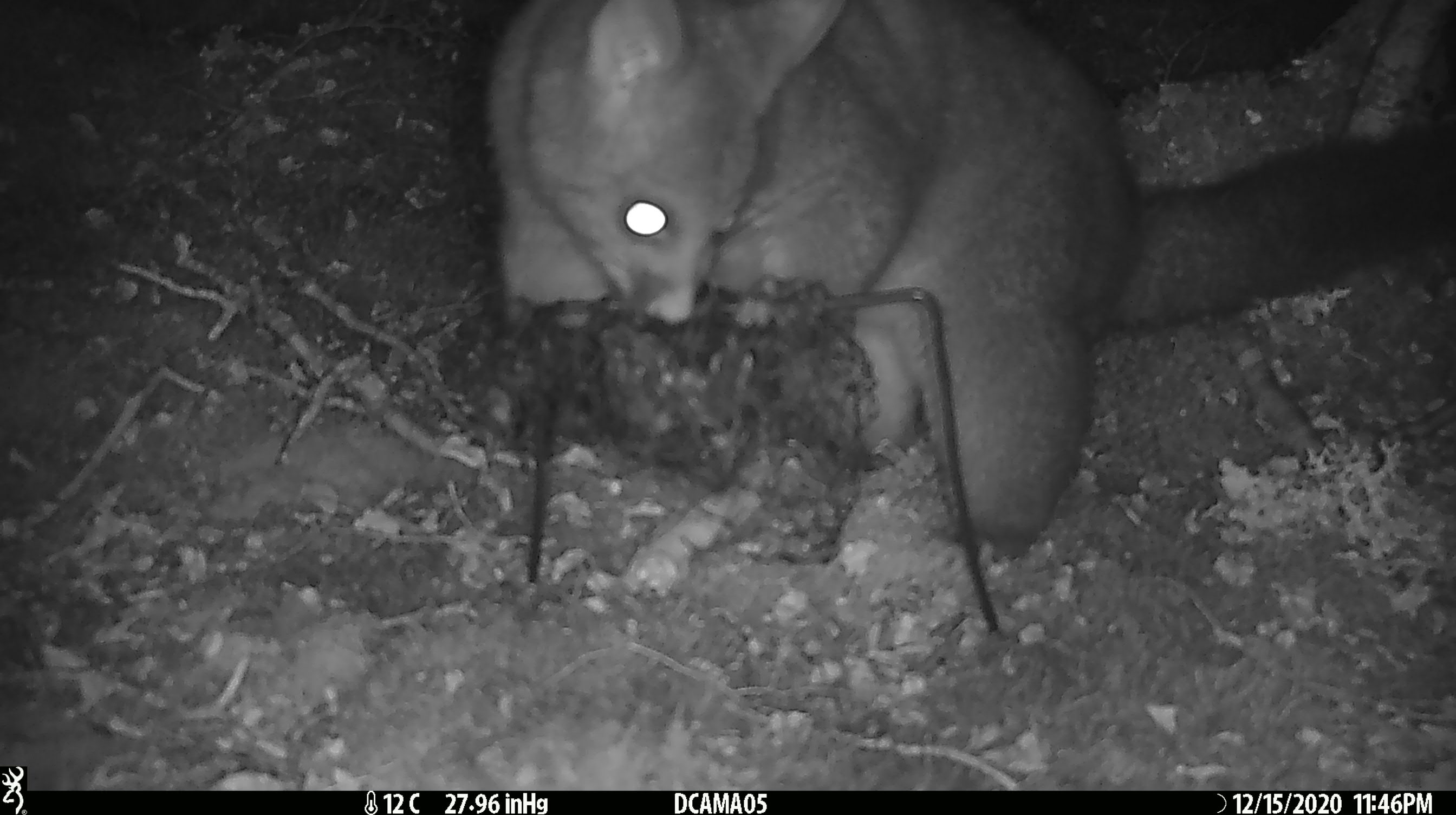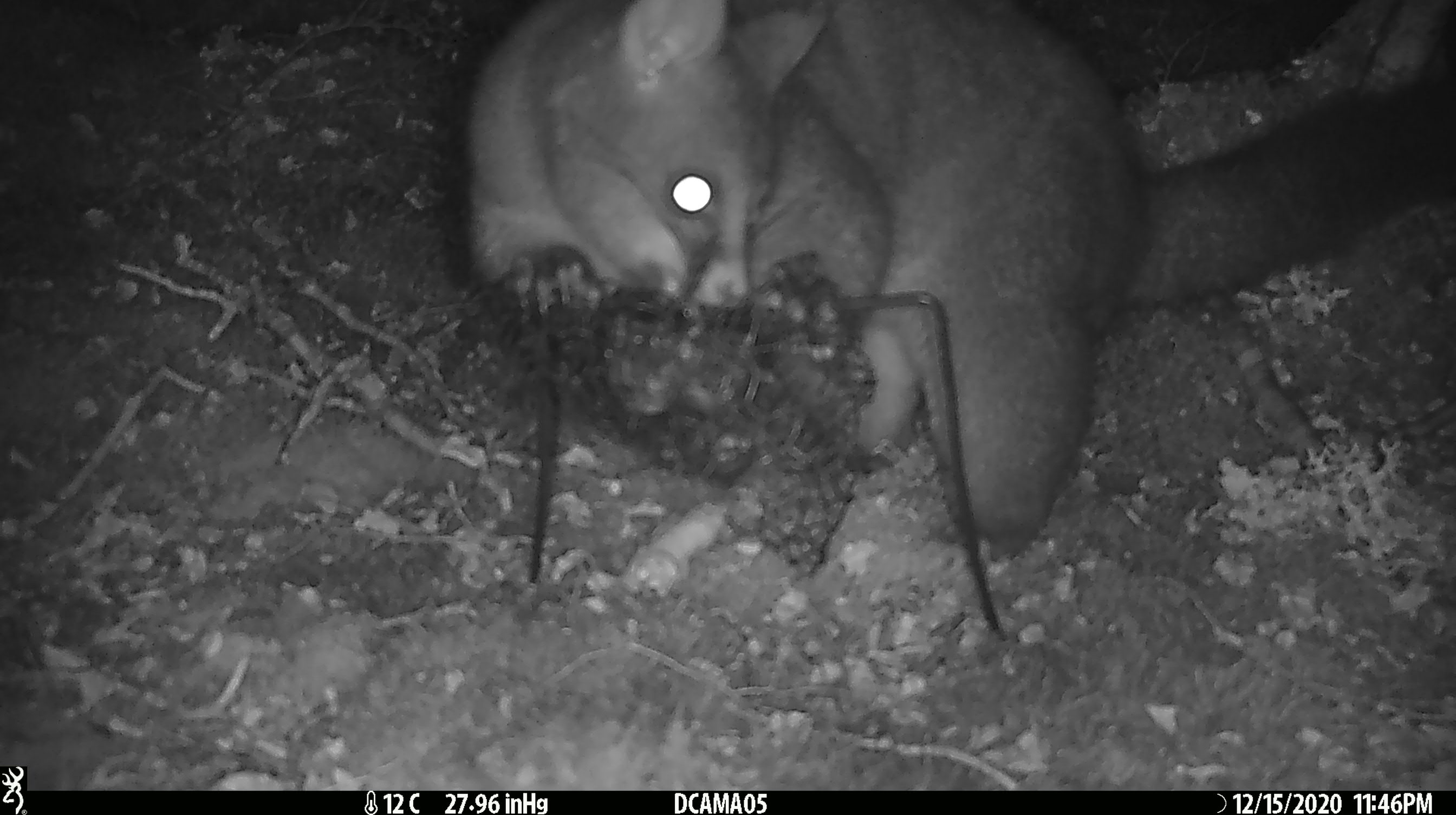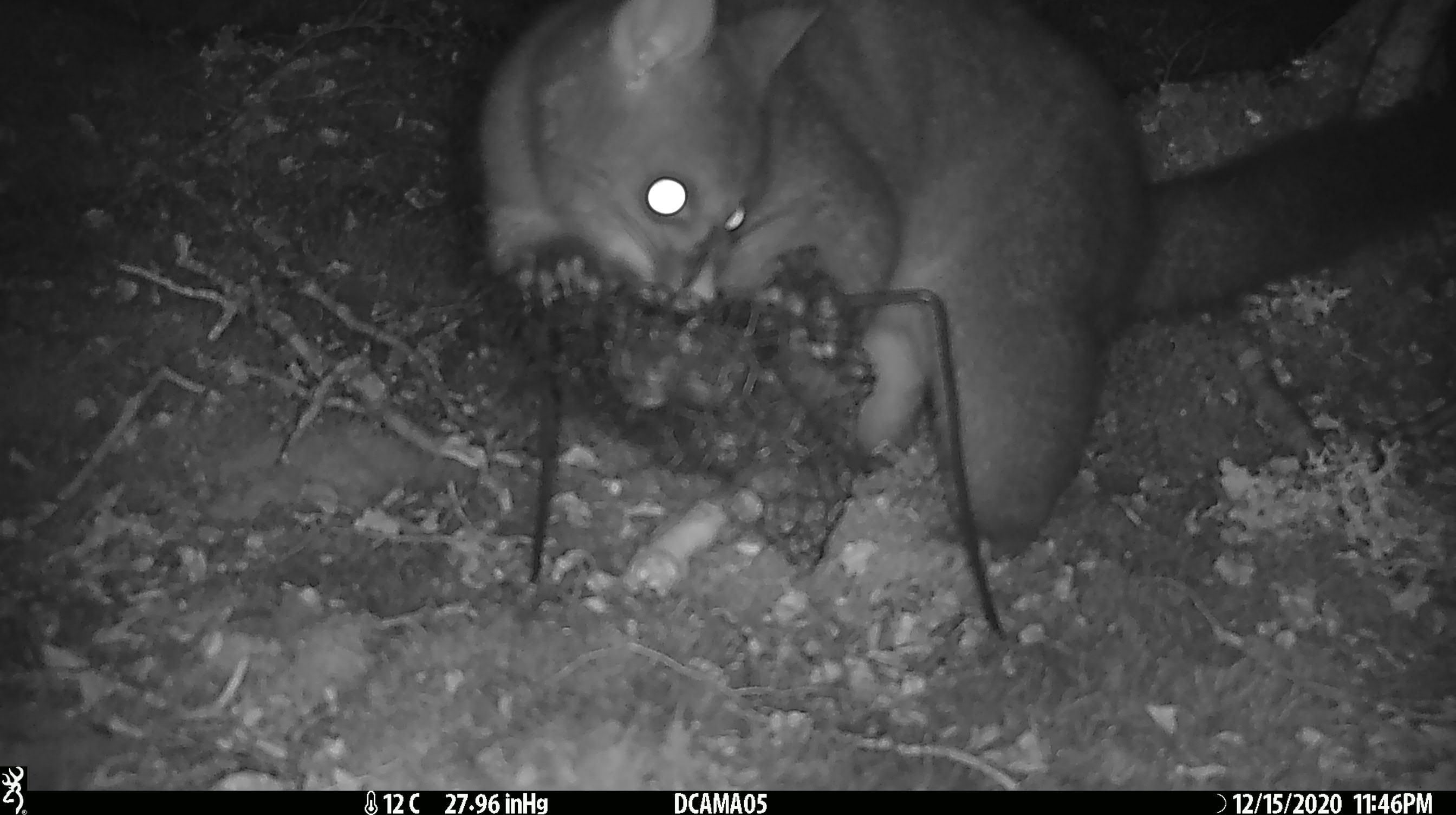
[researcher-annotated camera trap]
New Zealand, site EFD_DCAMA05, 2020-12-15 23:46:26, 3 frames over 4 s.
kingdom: Animalia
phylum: Chordata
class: Mammalia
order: Diprotodontia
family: Phalangeridae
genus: Trichosurus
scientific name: Trichosurus vulpecula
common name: common brushtail possum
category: possum